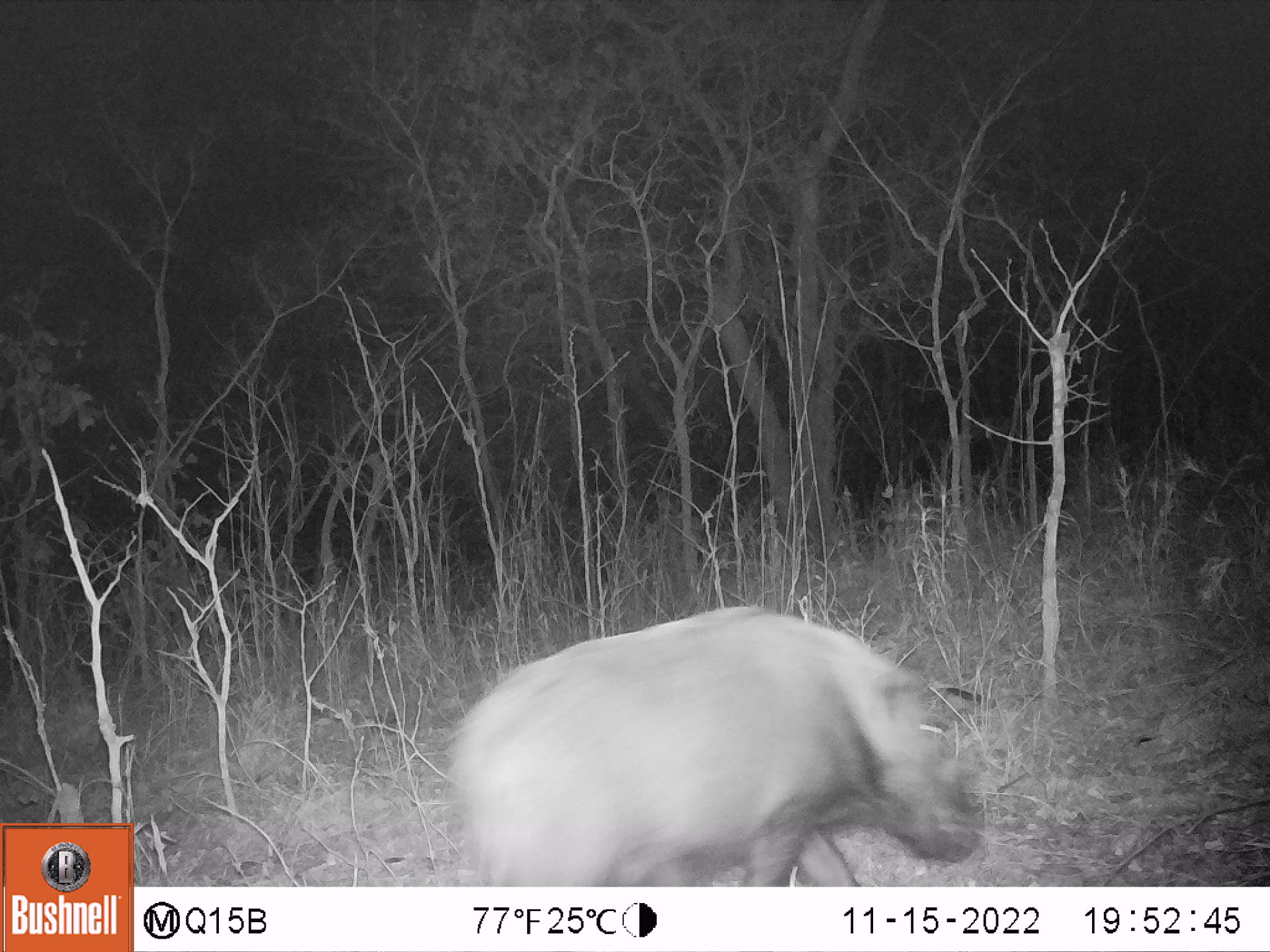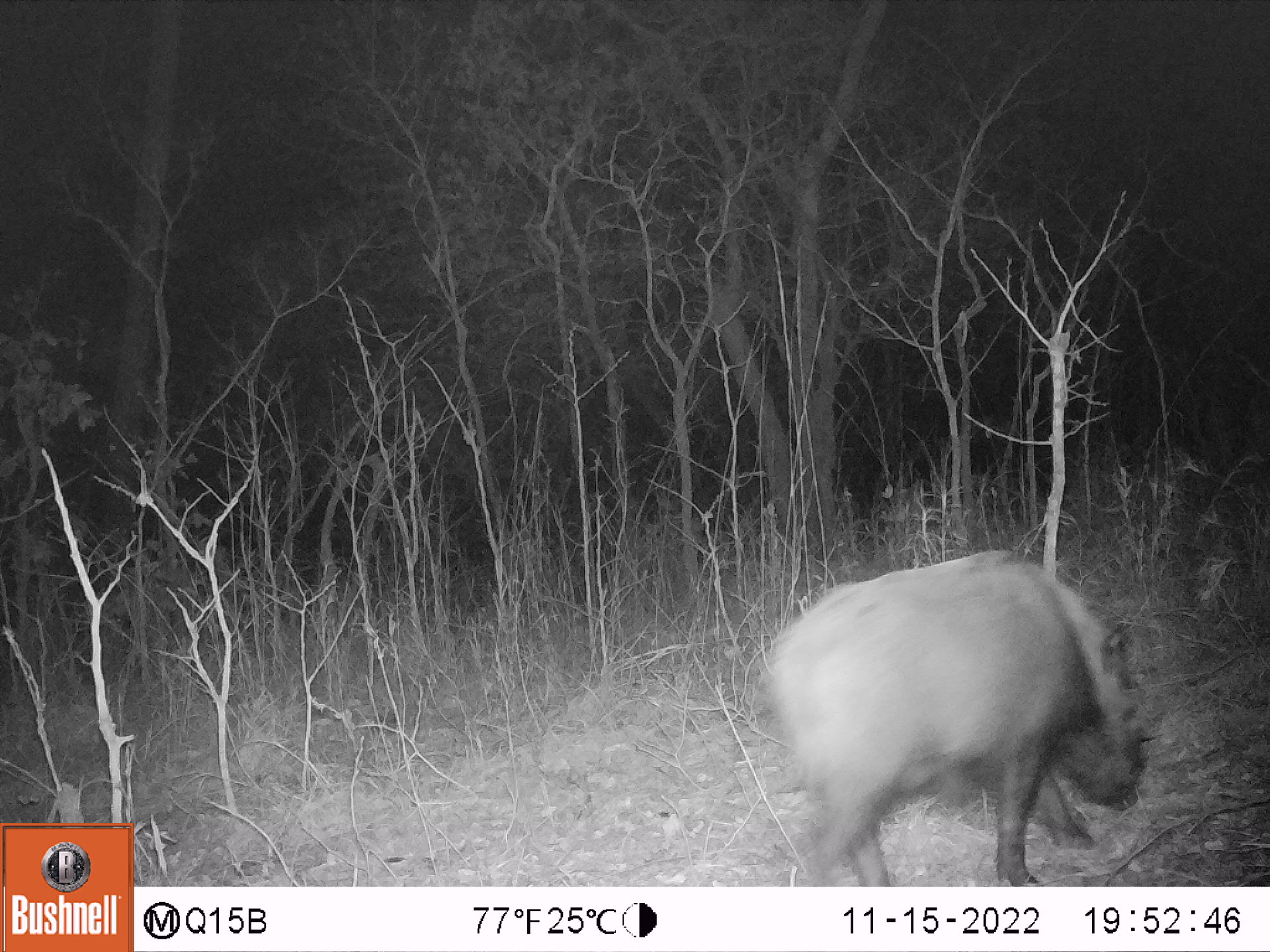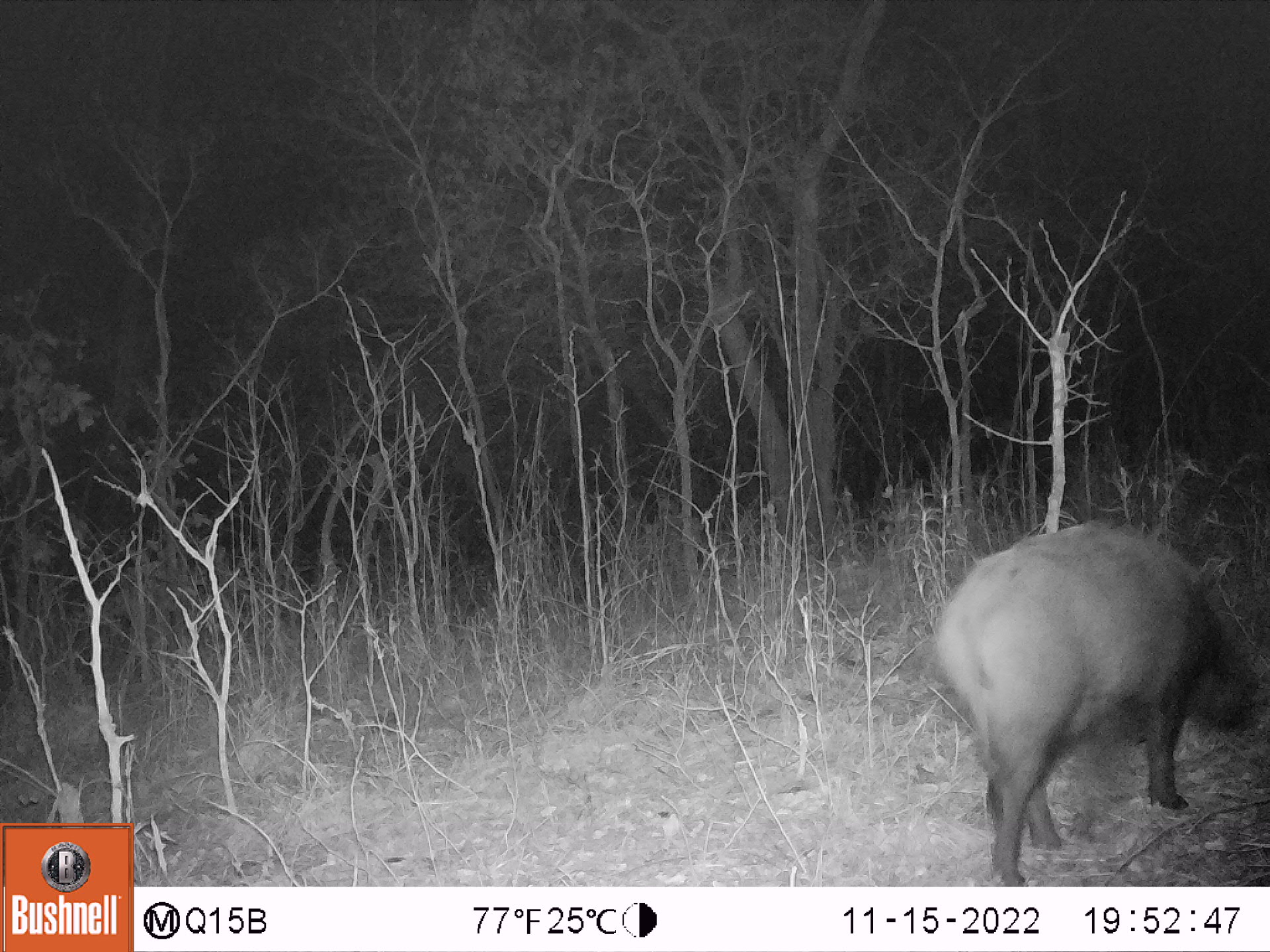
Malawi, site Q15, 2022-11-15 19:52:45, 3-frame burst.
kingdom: Animalia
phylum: Chordata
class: Mammalia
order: Artiodactyla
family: Suidae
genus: Potamochoerus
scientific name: Potamochoerus larvatus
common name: bushpig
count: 1